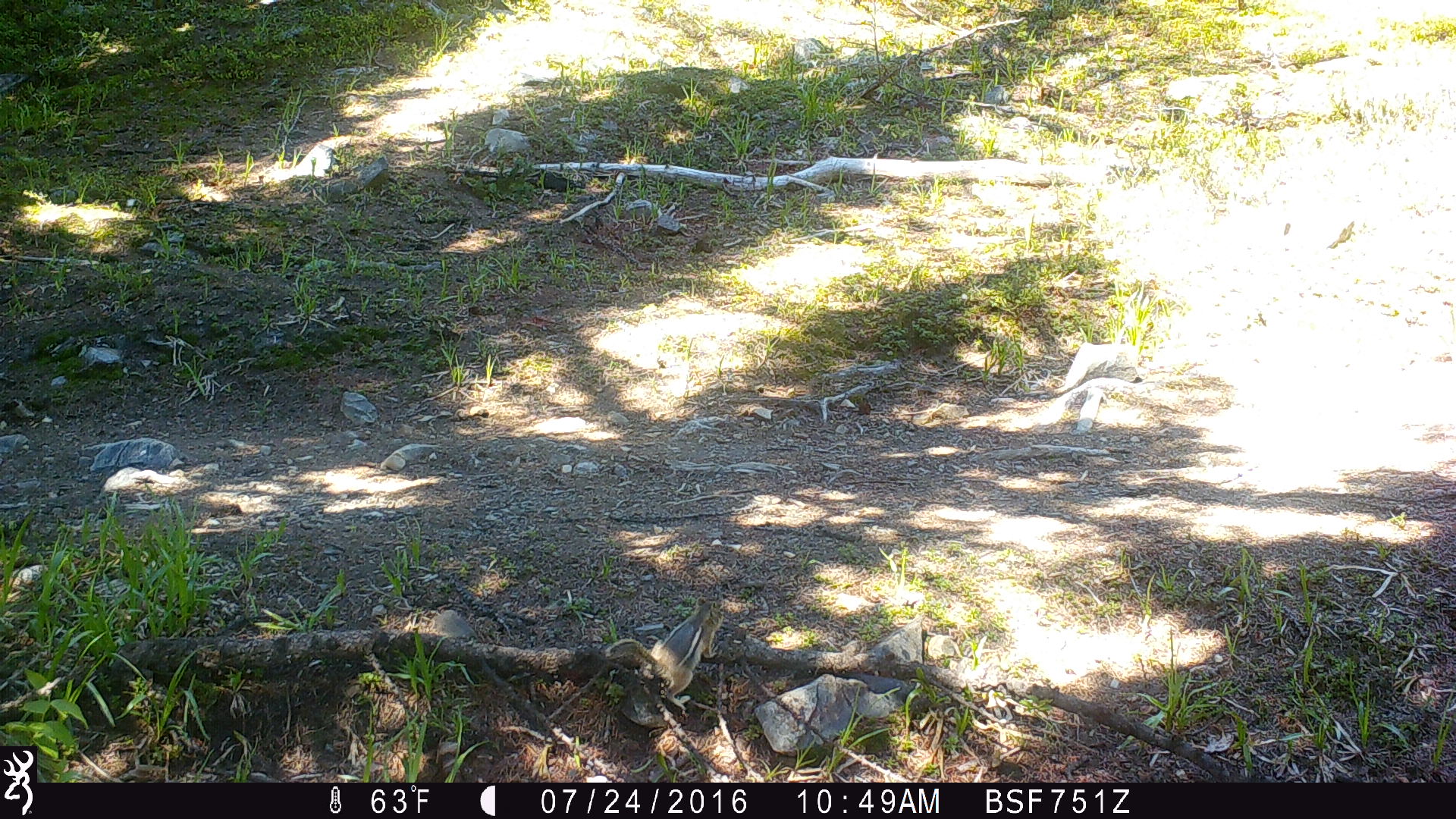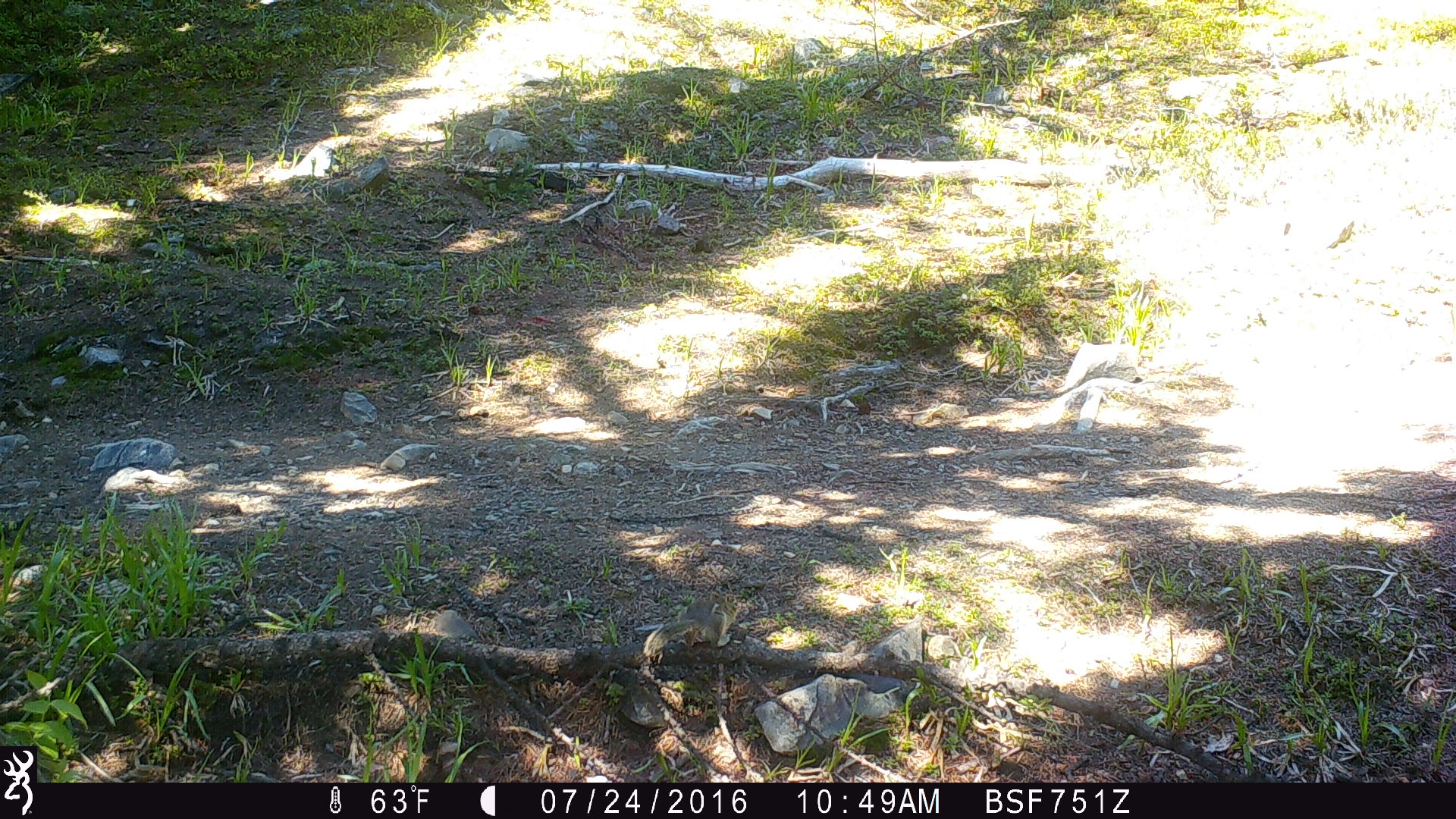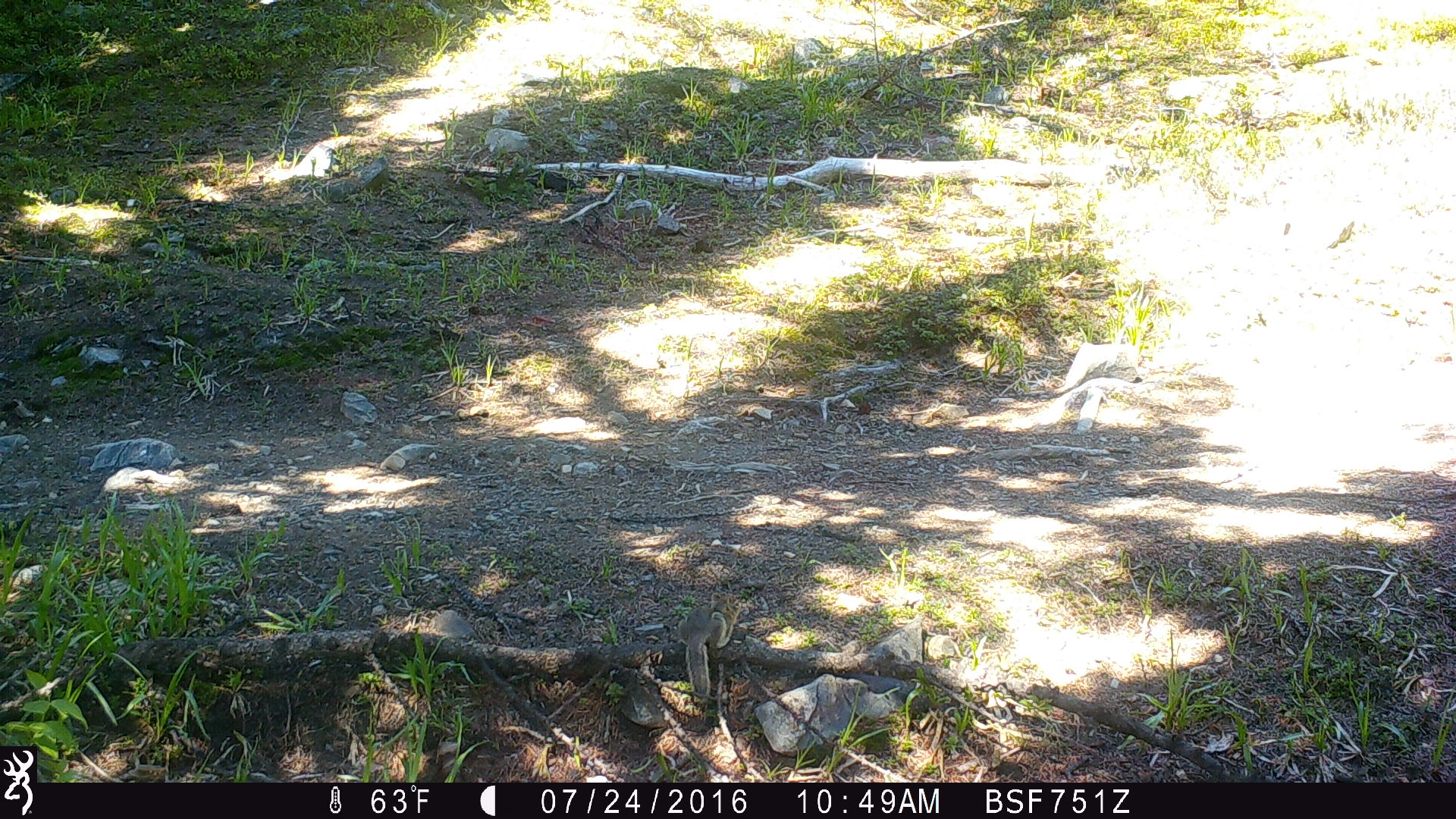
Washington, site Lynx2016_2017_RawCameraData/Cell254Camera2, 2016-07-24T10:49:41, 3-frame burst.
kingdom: Animalia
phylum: Chordata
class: Mammalia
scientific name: Mammalia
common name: small mammal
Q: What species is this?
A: Small mammal (Mammalia).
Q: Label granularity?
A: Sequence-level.